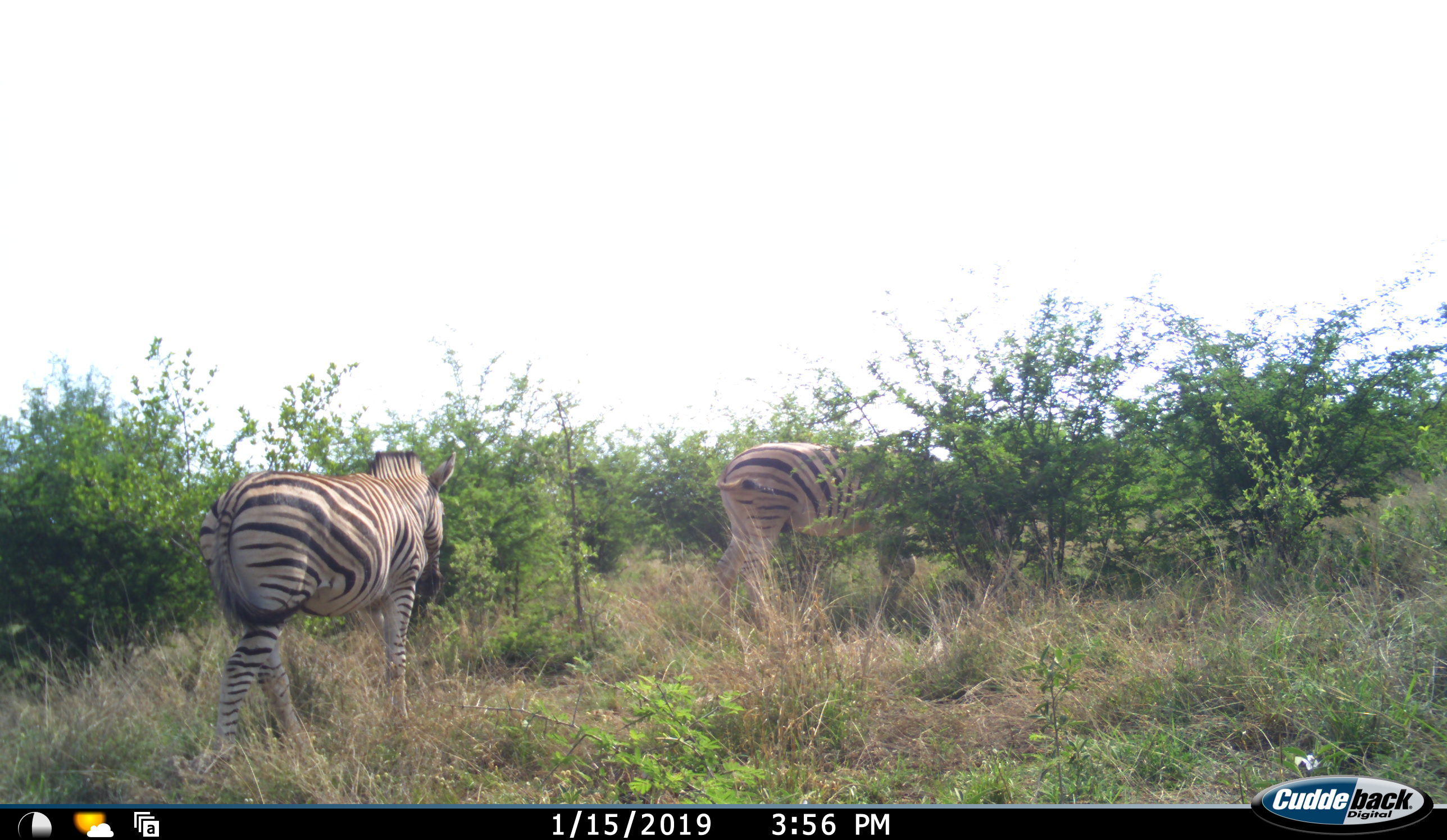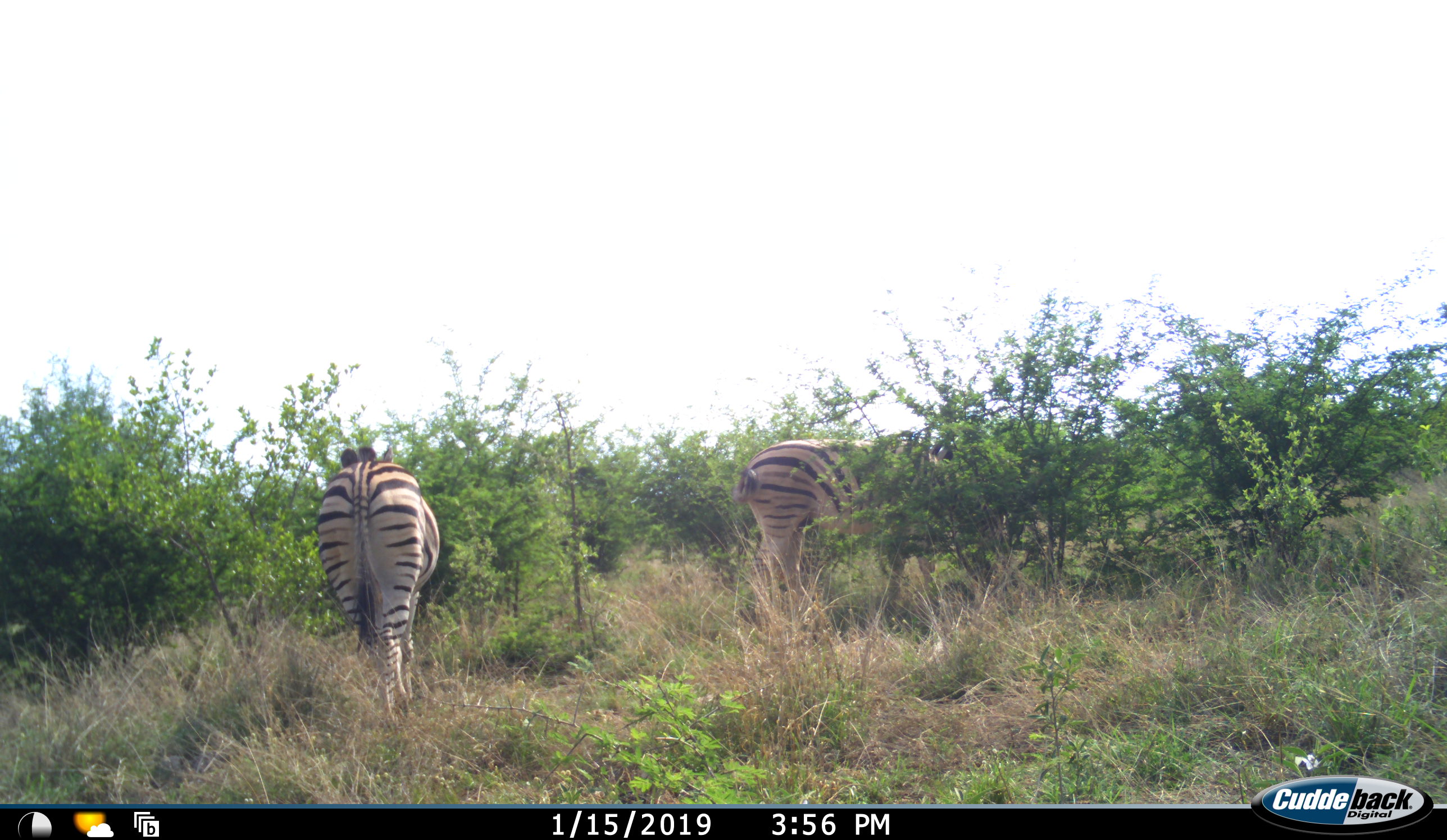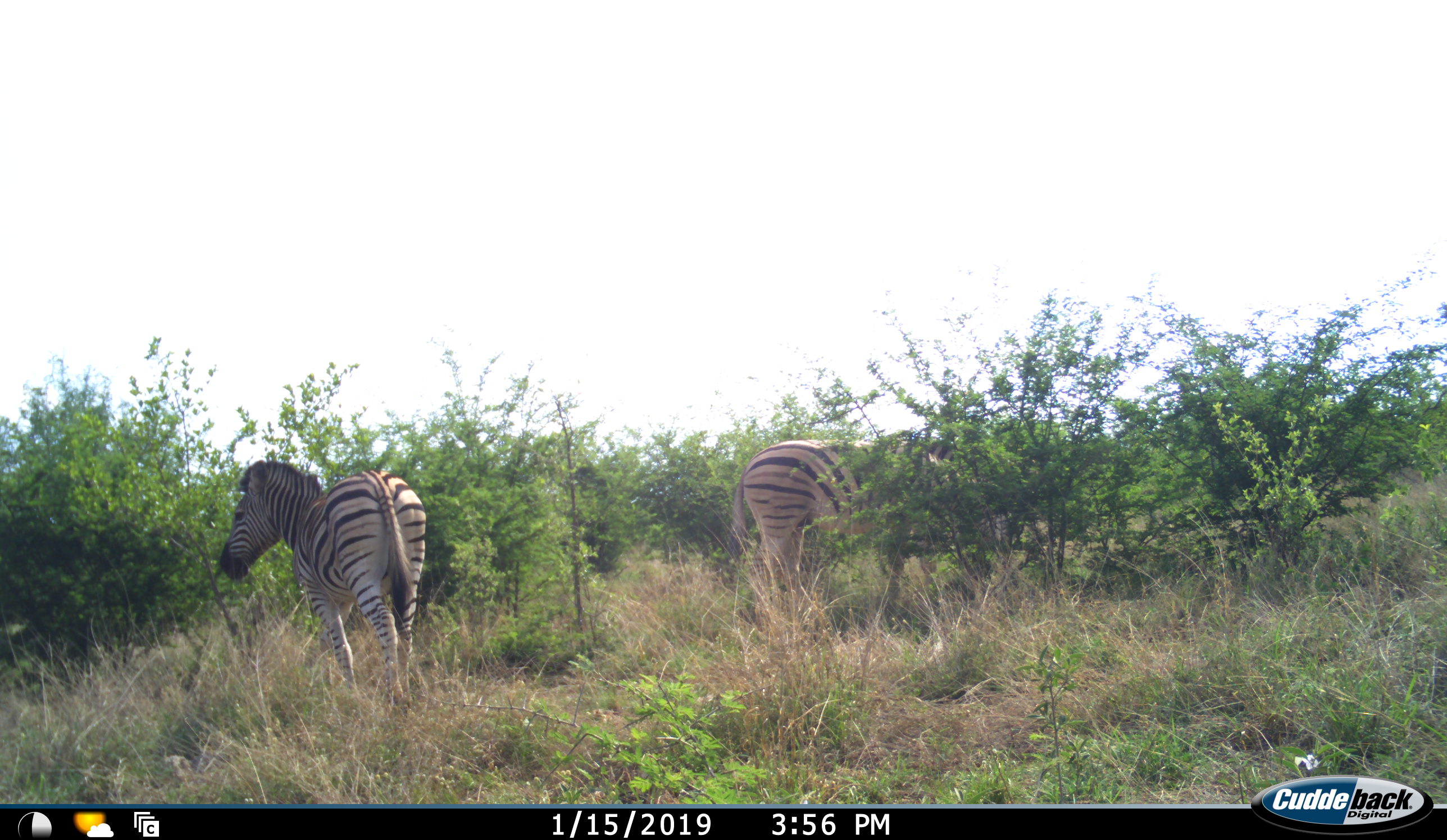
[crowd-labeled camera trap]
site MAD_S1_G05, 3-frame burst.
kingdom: Animalia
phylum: Chordata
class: Mammalia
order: Perissodactyla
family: Equidae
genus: Equus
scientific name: Equus quagga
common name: plains zebra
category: zebraplains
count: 2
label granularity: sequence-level